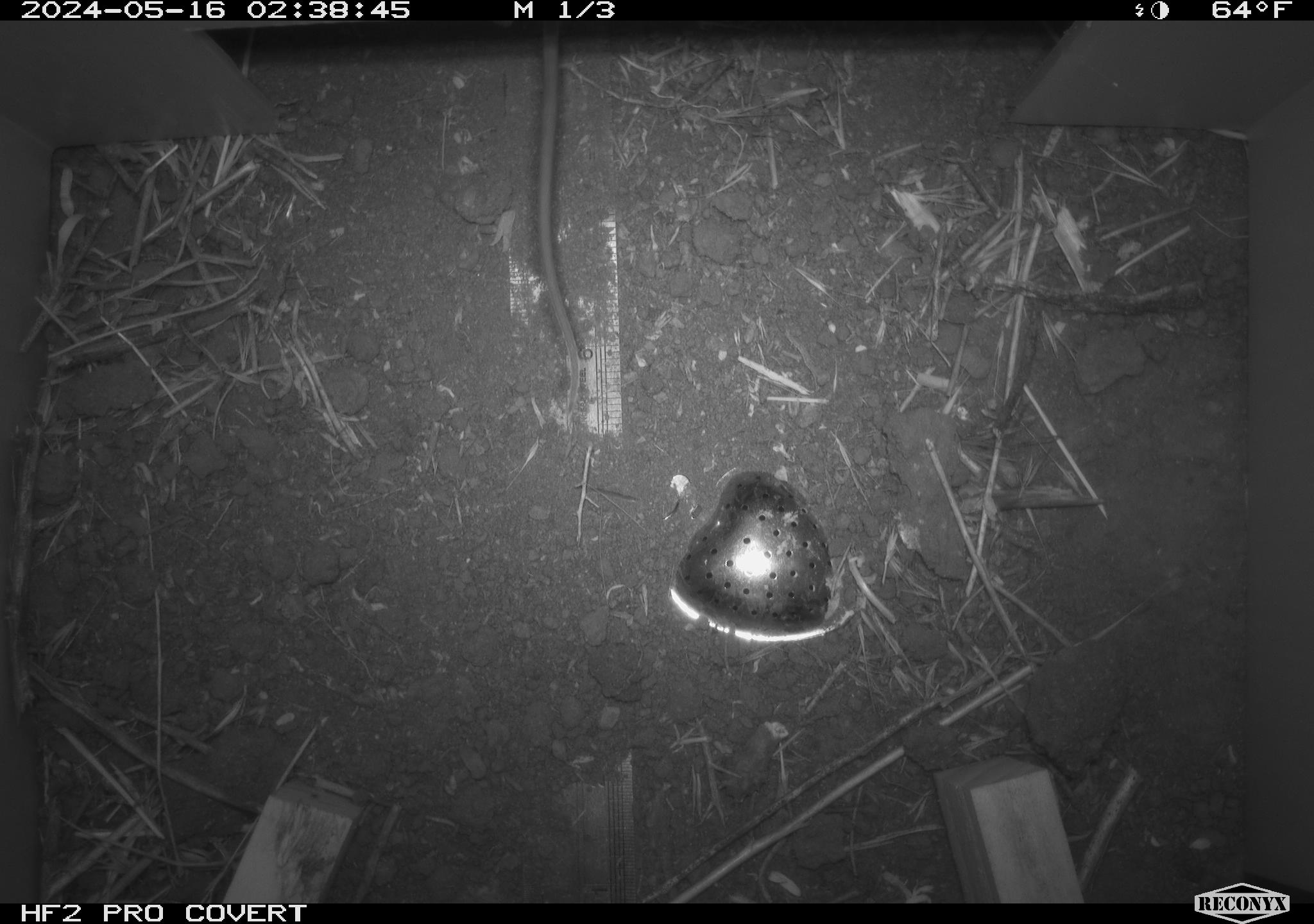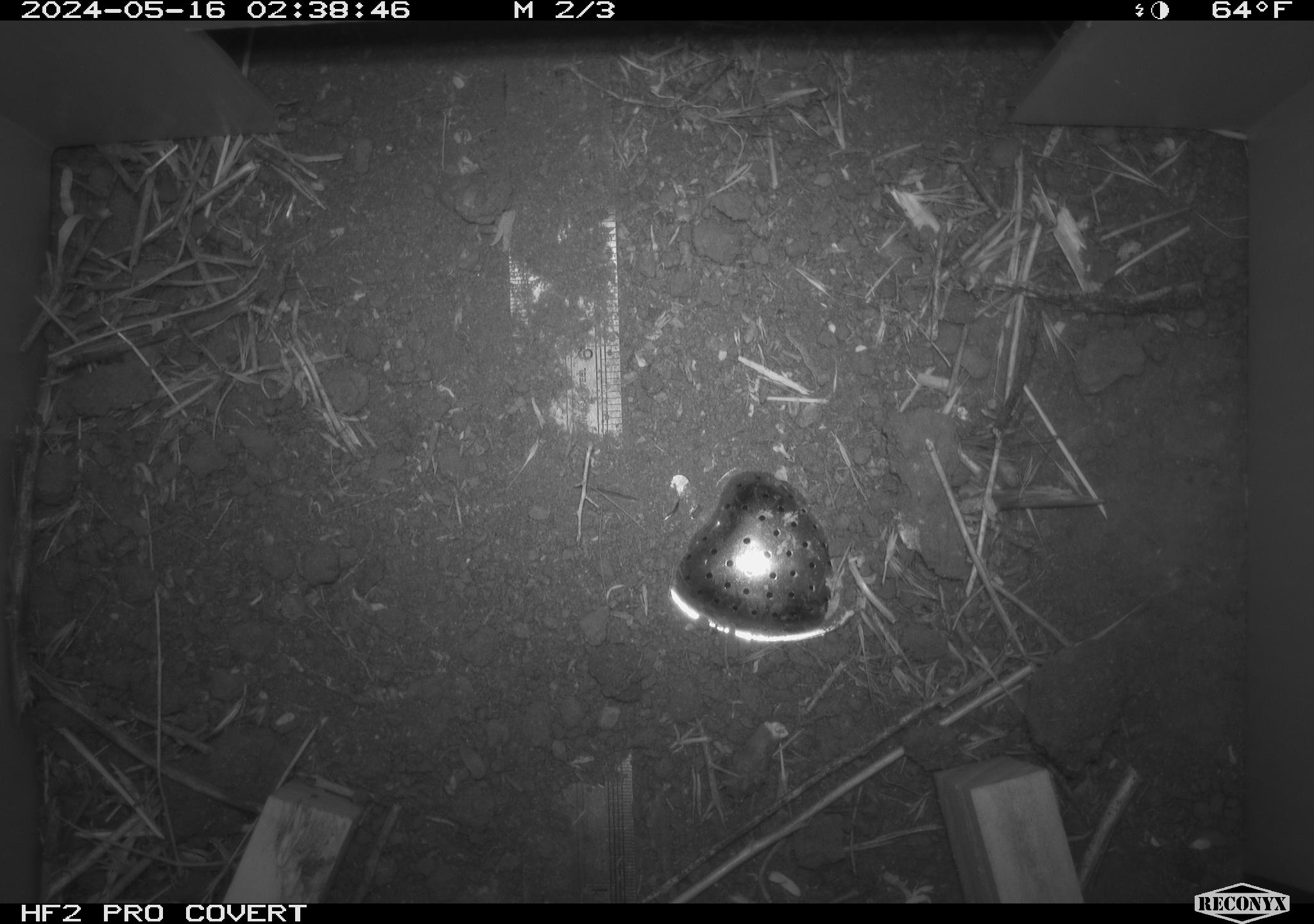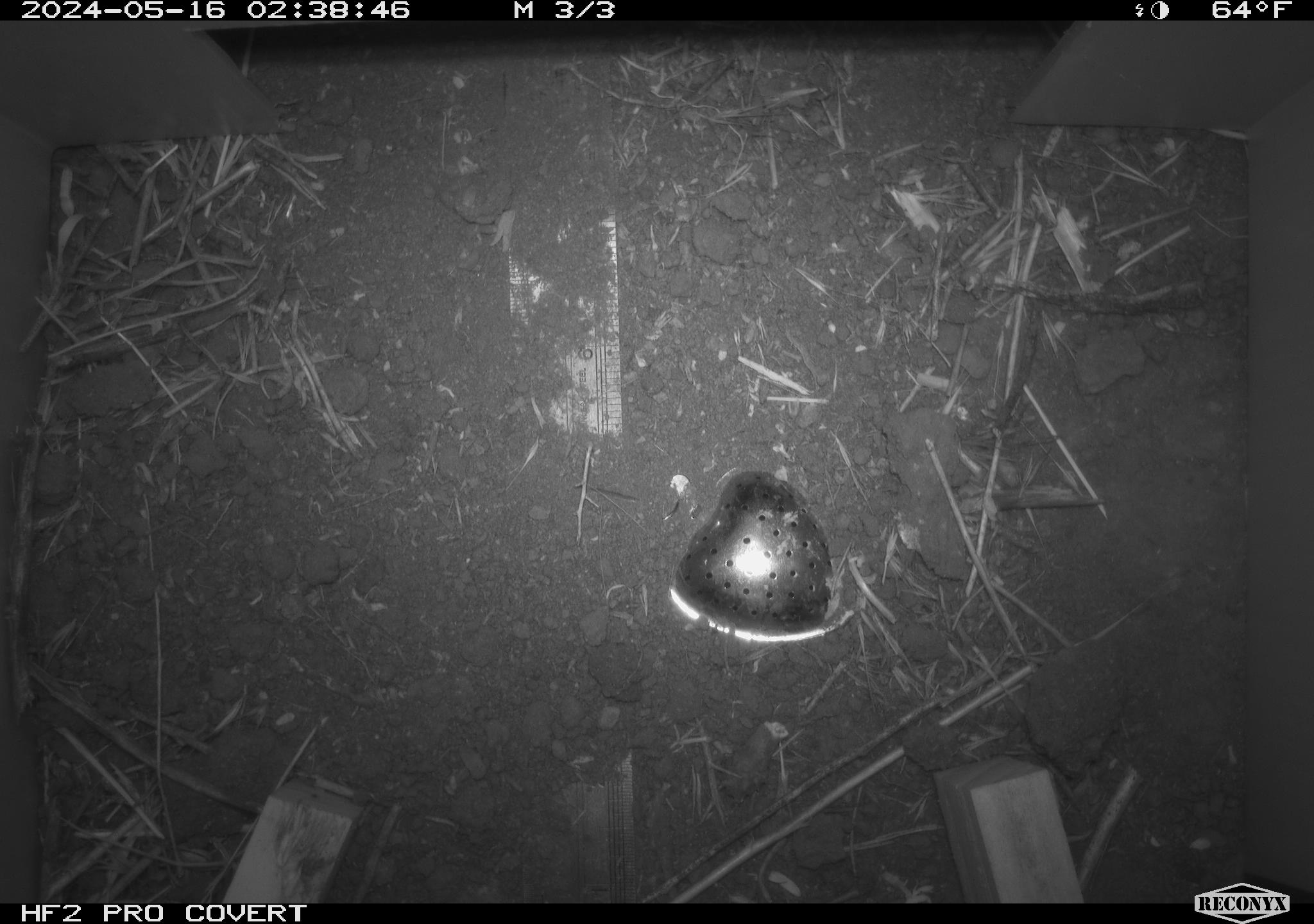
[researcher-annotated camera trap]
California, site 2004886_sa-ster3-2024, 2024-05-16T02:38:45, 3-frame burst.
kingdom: Animalia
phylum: Chordata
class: Mammalia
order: Rodentia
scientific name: Rodentia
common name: mouse species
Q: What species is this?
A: Mouse species (Rodentia).